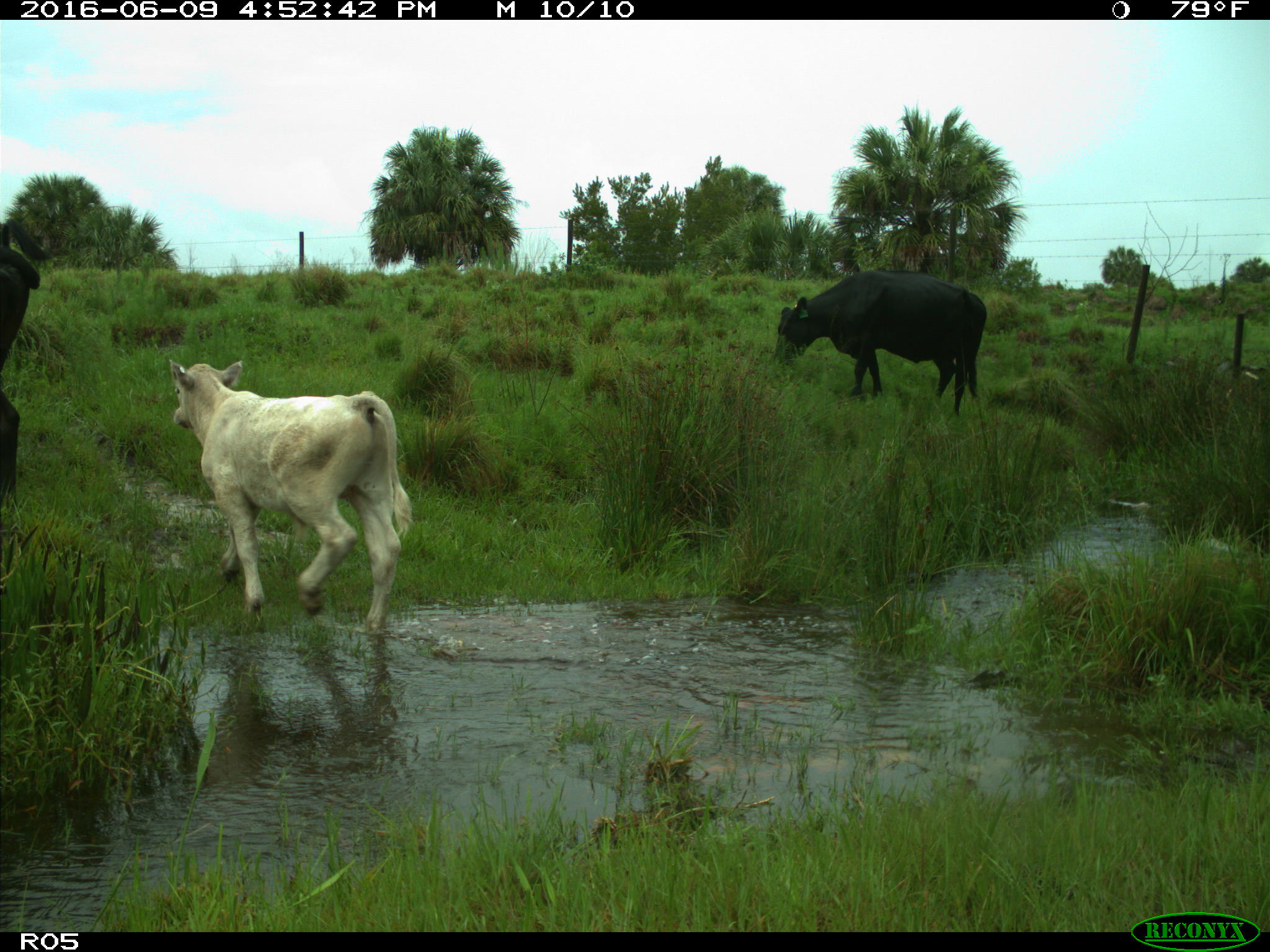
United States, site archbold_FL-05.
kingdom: Animalia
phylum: Chordata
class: Mammalia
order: Artiodactyla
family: Bovidae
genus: Bos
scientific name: Bos taurus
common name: domestic cow